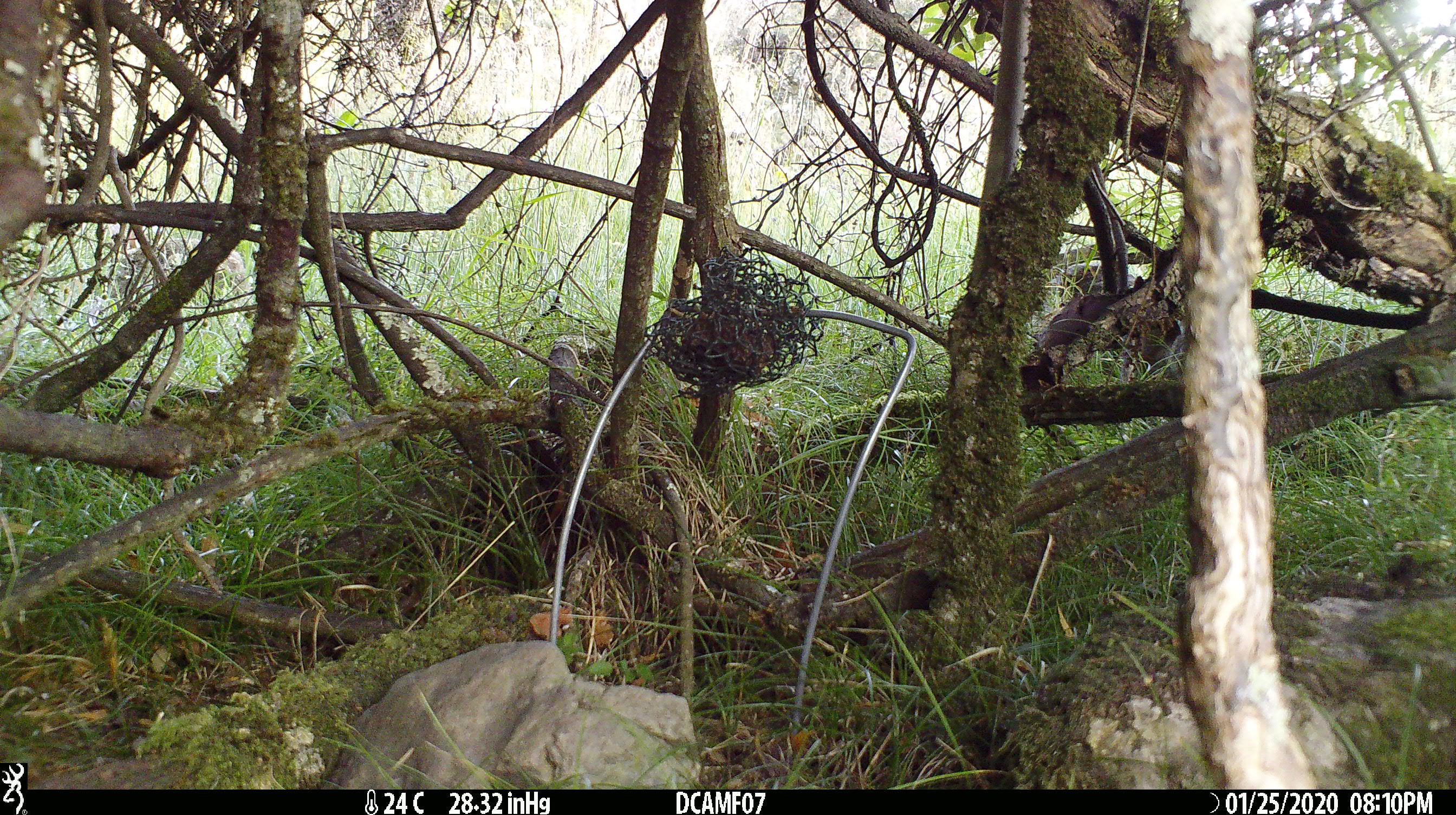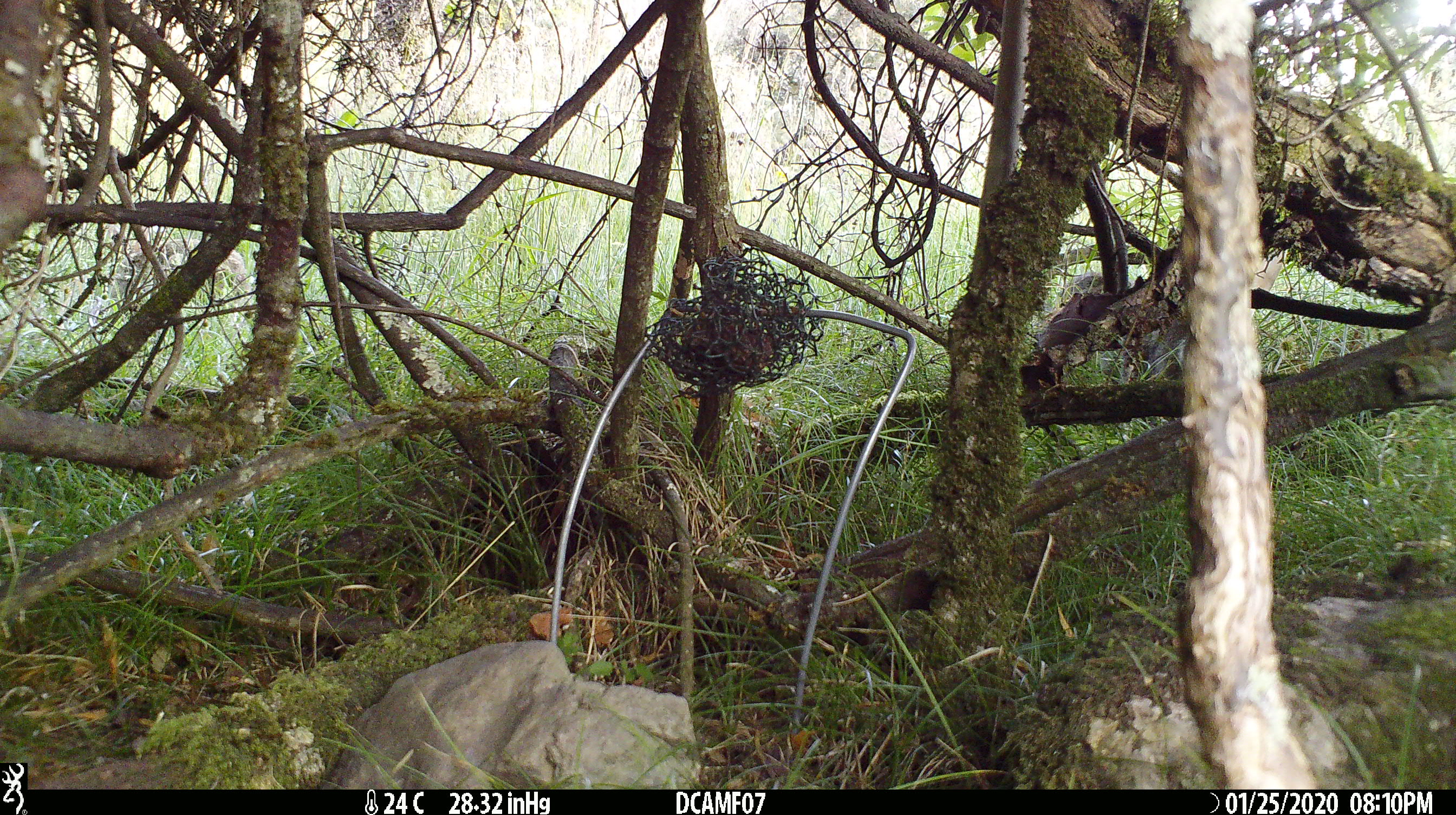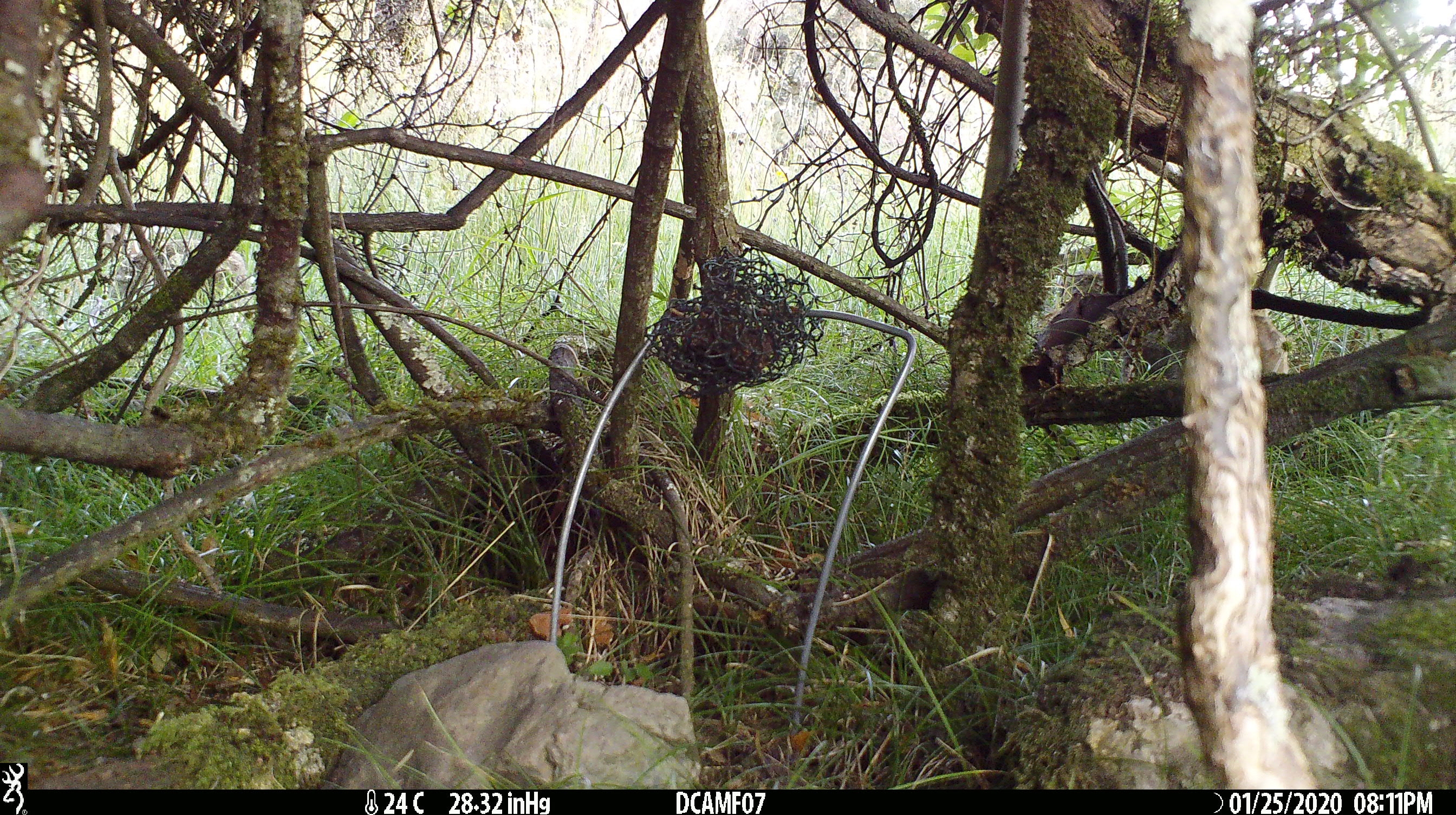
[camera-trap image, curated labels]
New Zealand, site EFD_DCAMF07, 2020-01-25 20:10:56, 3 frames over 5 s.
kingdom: Animalia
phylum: Chordata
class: Mammalia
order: Lagomorpha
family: Leporidae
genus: Oryctolagus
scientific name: Oryctolagus cuniculus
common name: european rabbit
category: rabbit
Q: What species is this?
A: Rabbit (european rabbit) (Oryctolagus cuniculus).